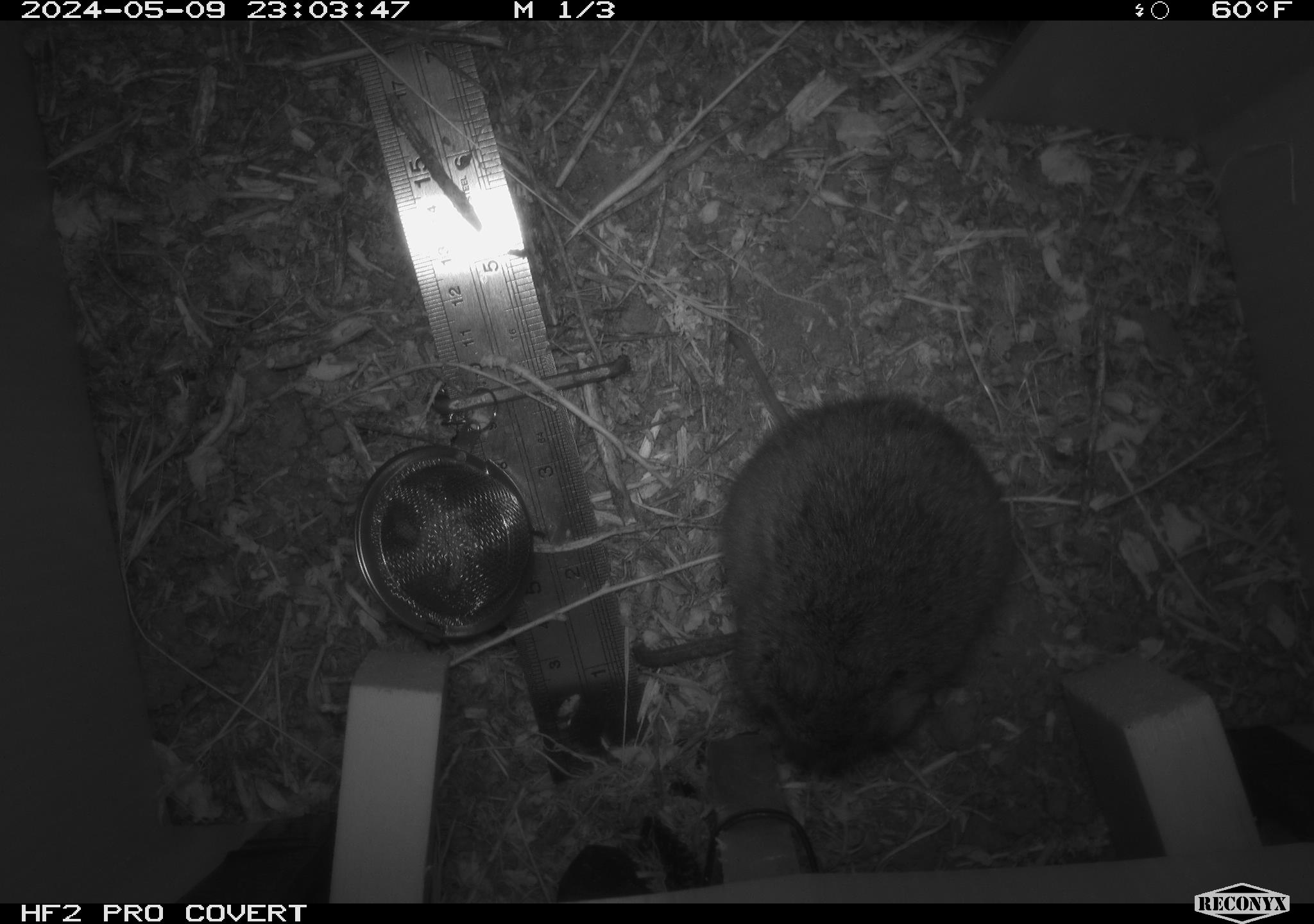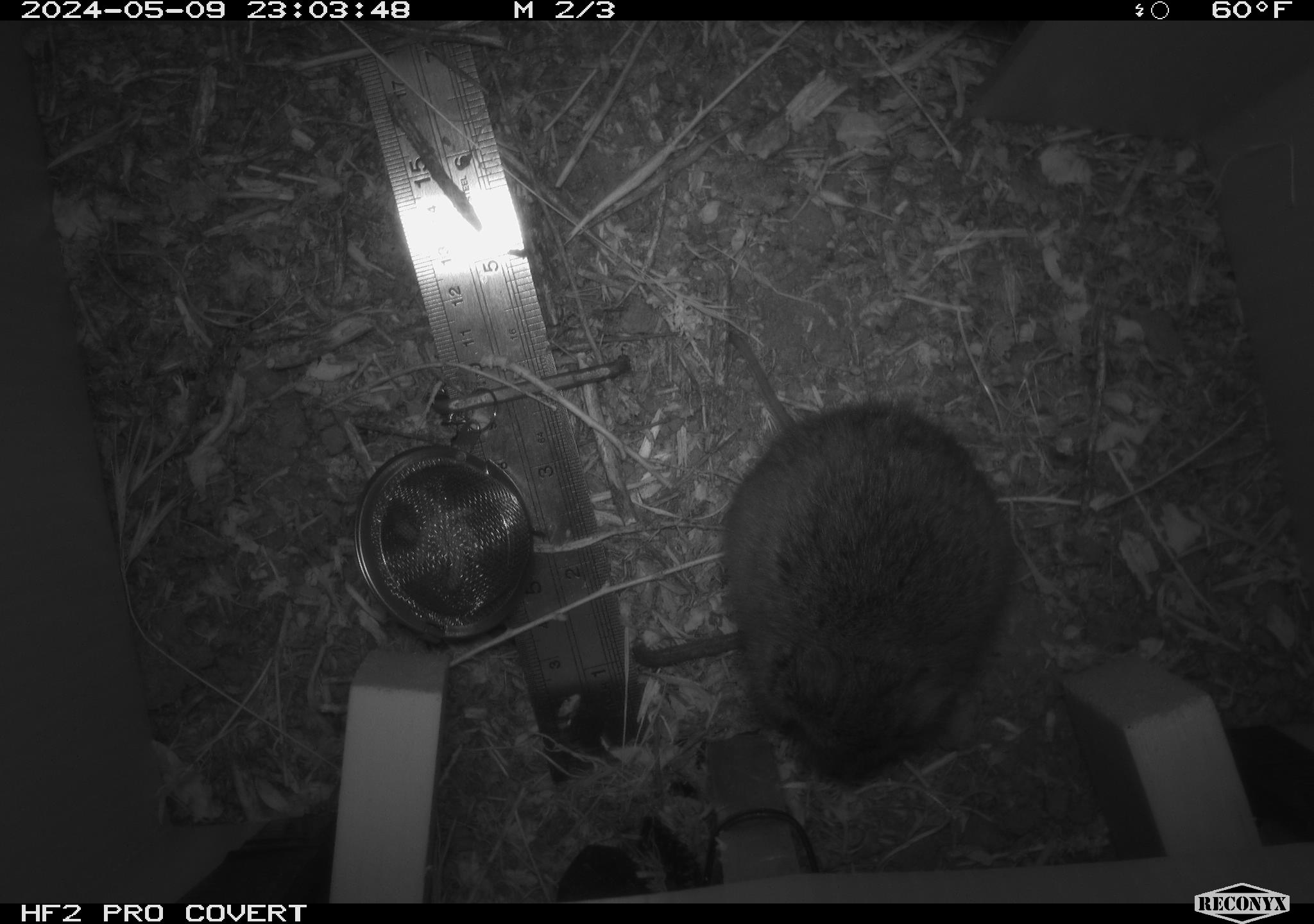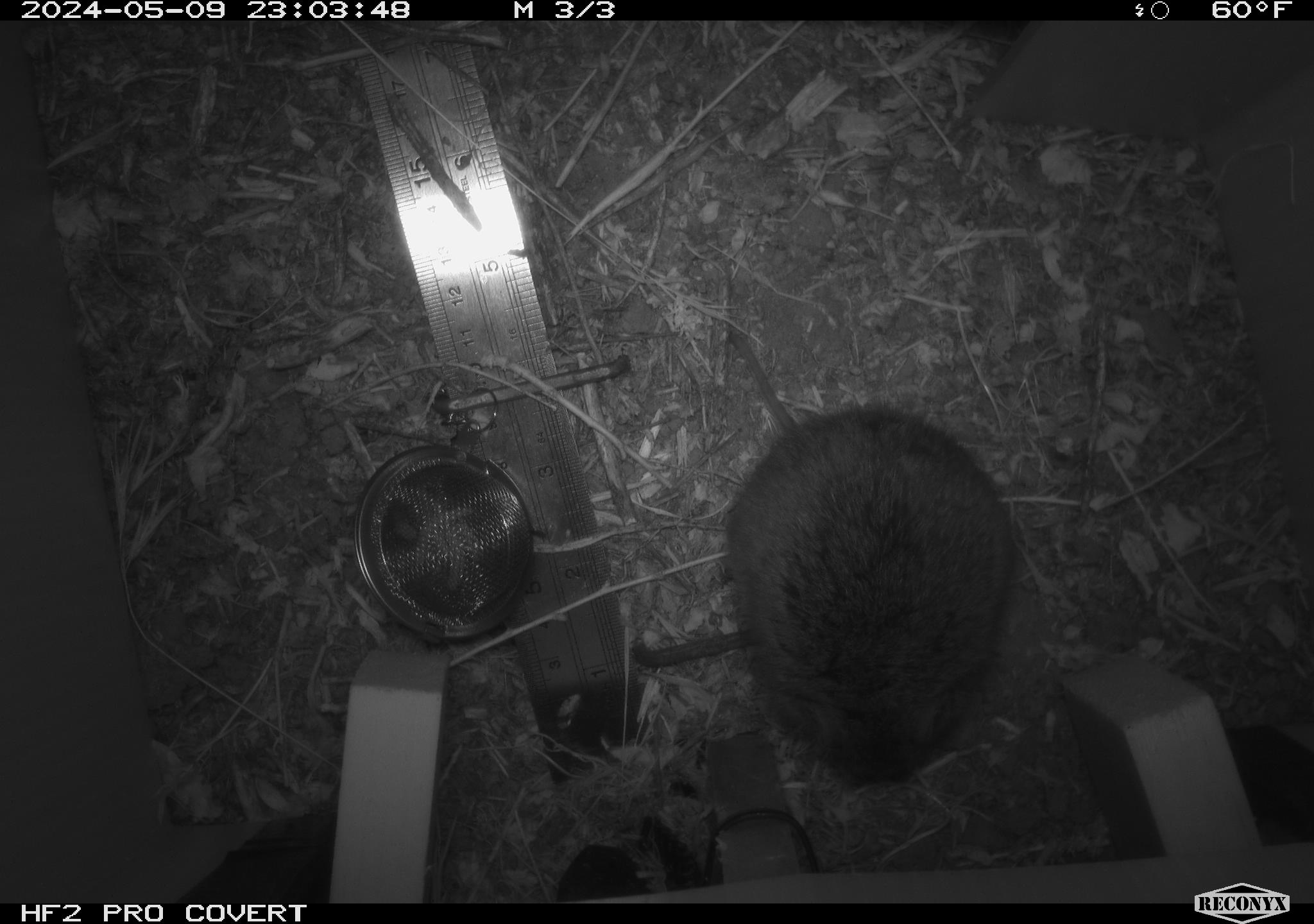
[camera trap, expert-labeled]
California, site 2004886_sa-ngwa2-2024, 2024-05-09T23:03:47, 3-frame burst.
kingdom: Animalia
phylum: Chordata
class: Mammalia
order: Rodentia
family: Cricetidae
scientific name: Arvicolinae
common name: voles, lemmings, and muskrats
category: arvicolinae subfamily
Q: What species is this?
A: Arvicolinae subfamily (voles, lemmings, and muskrats) (Arvicolinae).